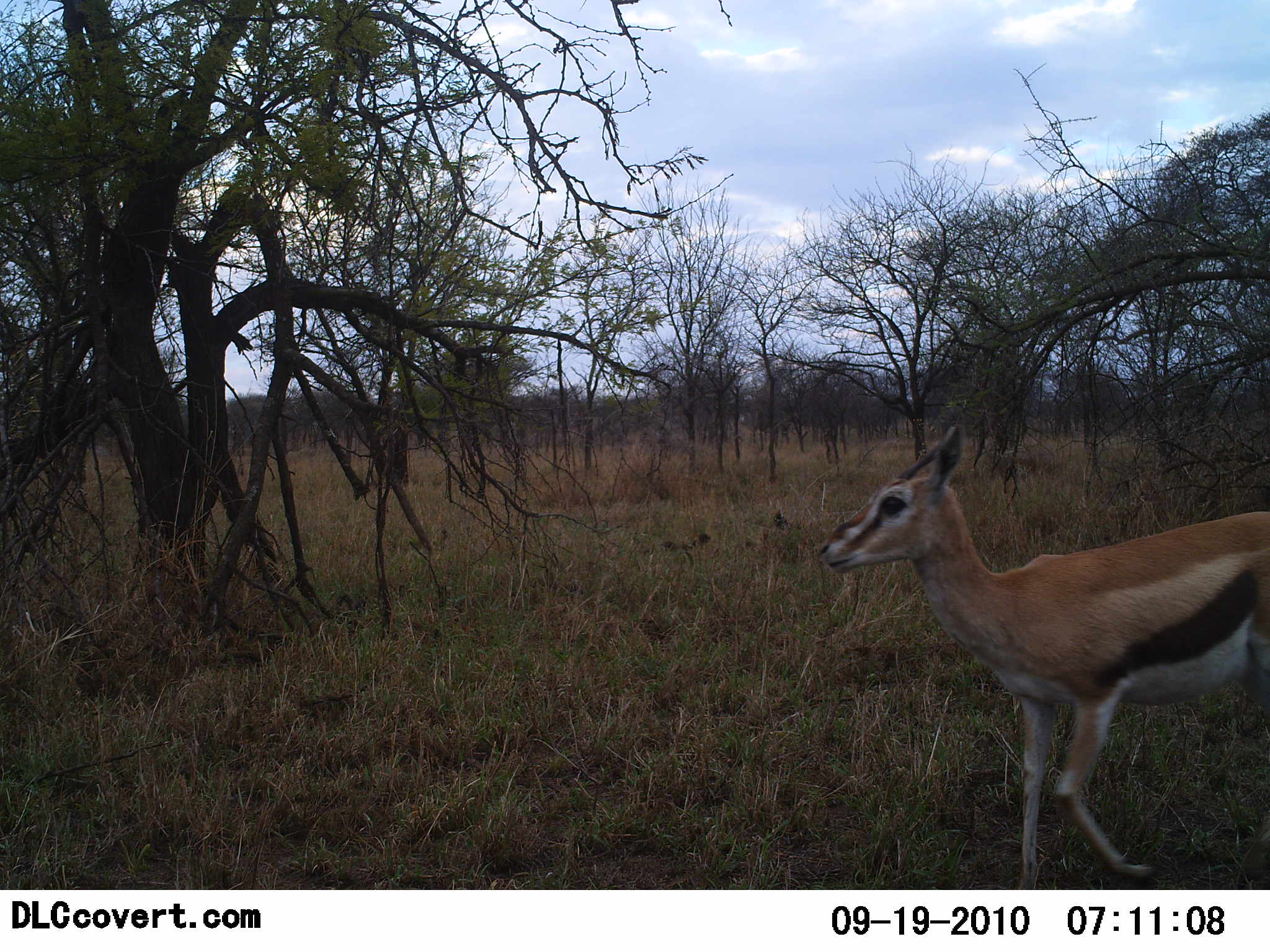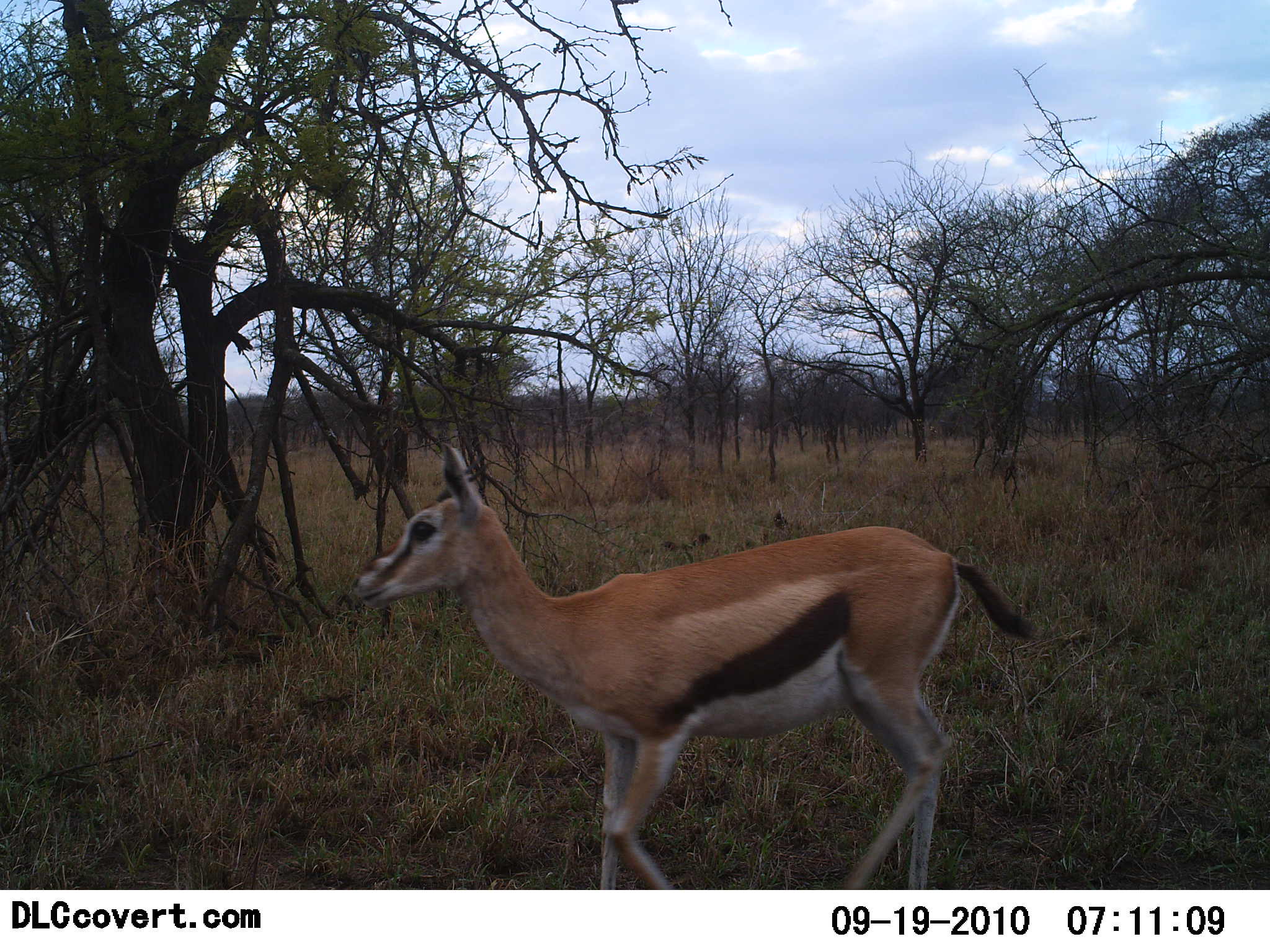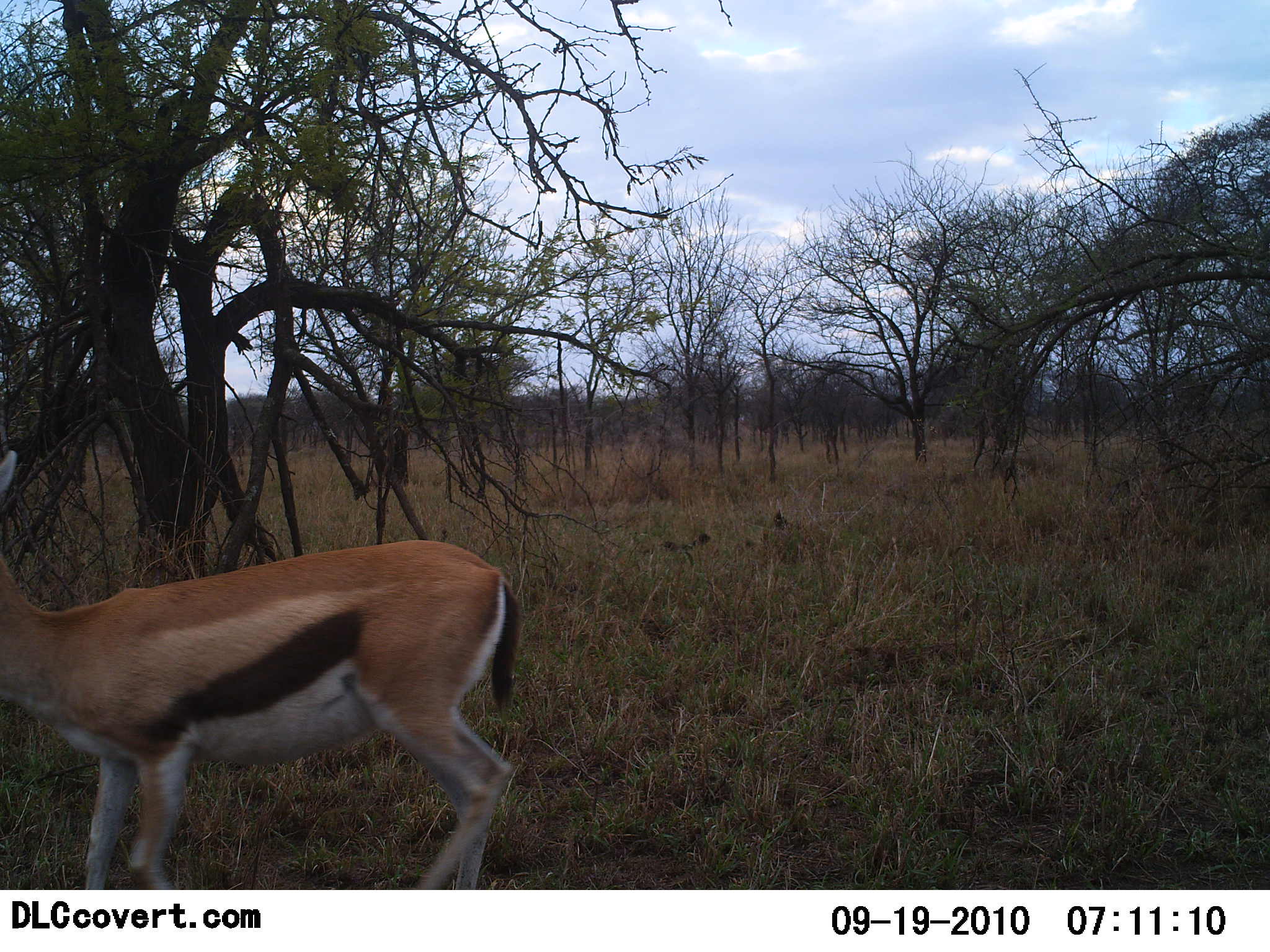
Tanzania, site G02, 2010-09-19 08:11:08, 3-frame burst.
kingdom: Animalia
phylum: Chordata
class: Mammalia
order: Artiodactyla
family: Bovidae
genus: Eudorcas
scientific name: Eudorcas thomsonii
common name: thomson's gazelle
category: gazellethomsons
Gazellethomsons (thomson's gazelle) (Eudorcas thomsonii), count 1. Behavior (volunteer vote fractions): standing 7%, resting 0%, moving 93%, interacting 0%. Young present (vote fraction): 0%. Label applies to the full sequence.